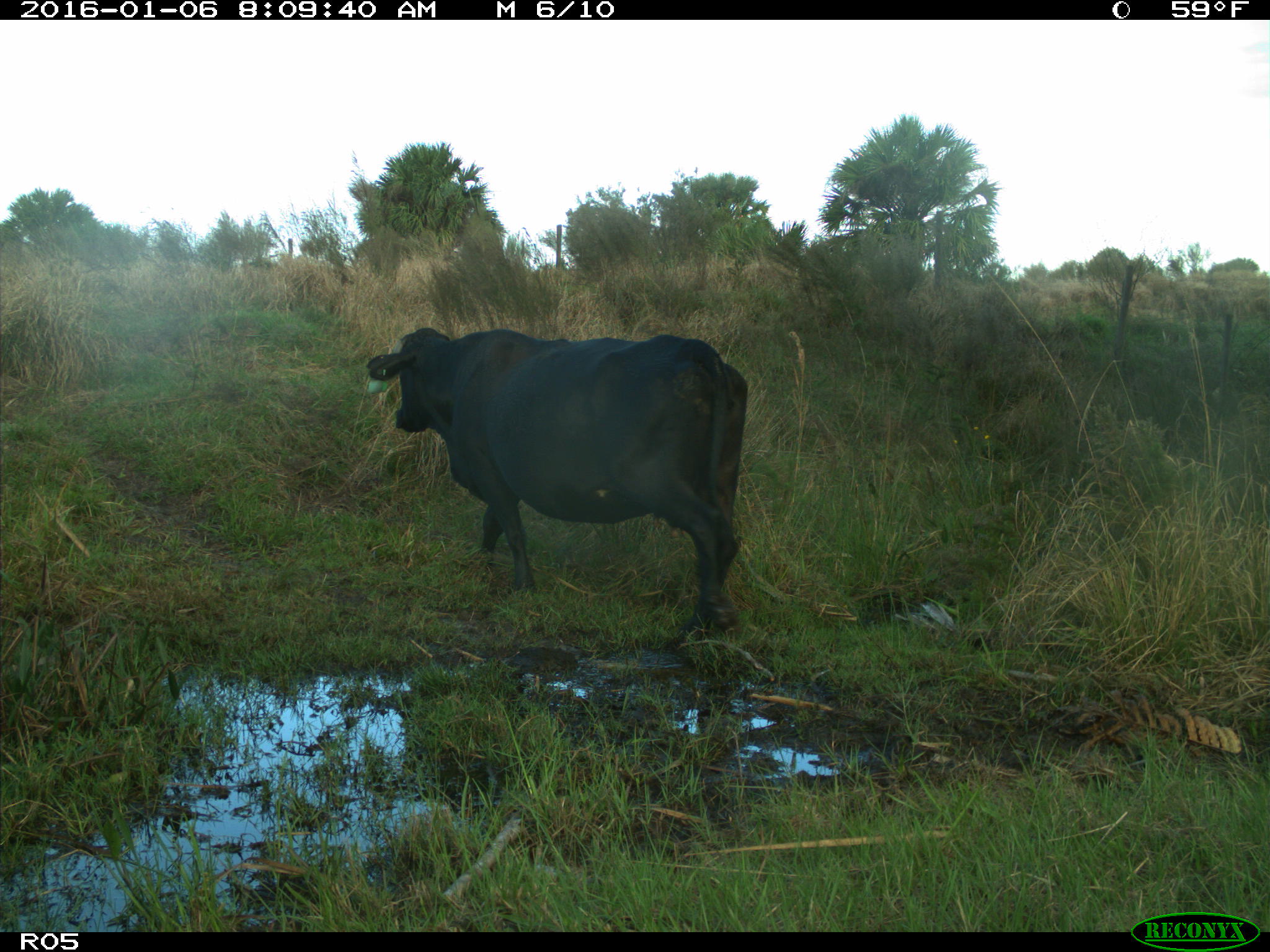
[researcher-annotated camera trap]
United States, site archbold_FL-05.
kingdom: Animalia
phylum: Chordata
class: Mammalia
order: Artiodactyla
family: Bovidae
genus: Bos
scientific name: Bos taurus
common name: domestic cow